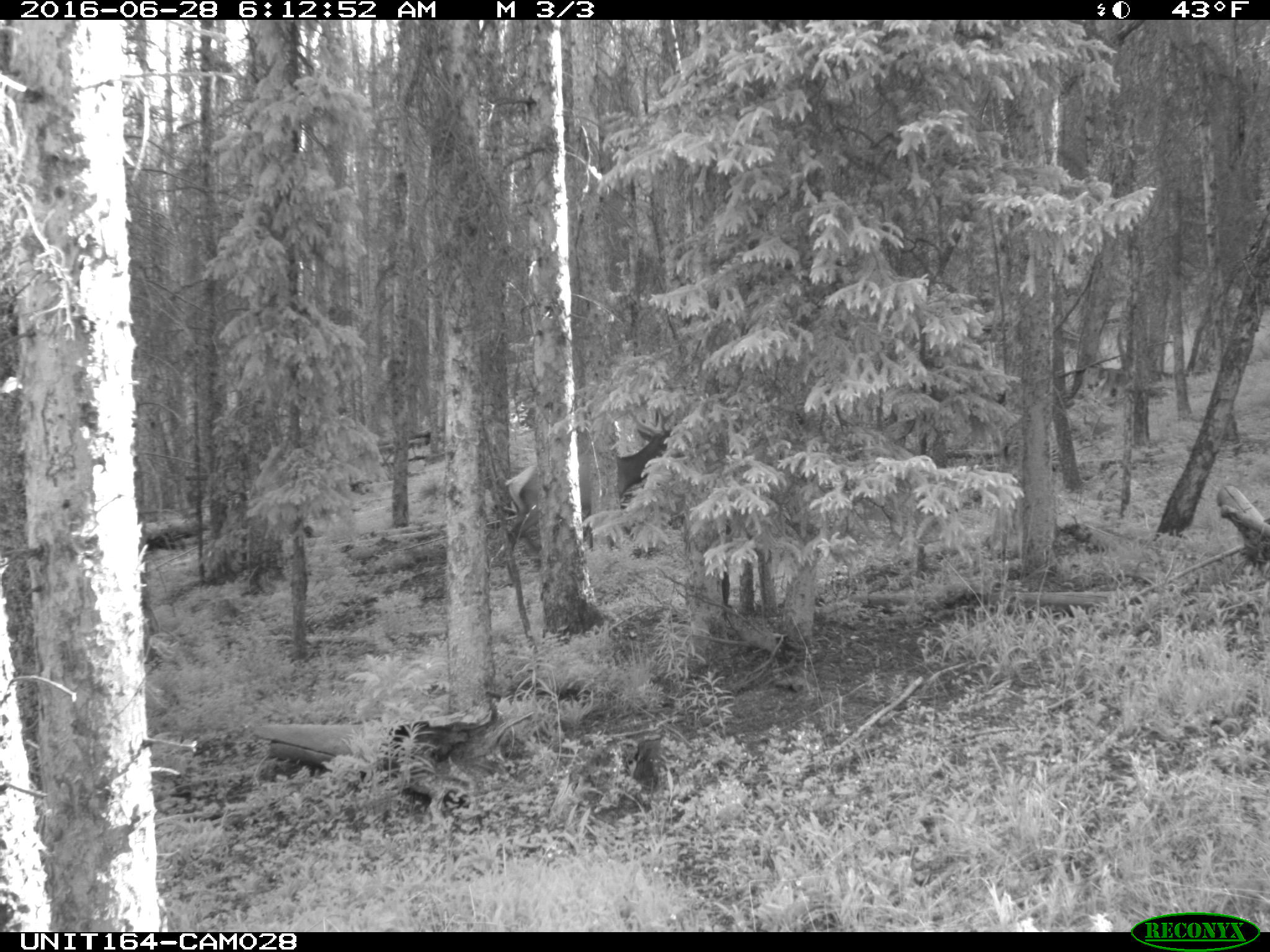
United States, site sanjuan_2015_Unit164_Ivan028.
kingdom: Animalia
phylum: Chordata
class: Mammalia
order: Artiodactyla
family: Cervidae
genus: Cervus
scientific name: Cervus elaphus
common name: red deer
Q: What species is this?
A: Cervus elaphus (red deer).